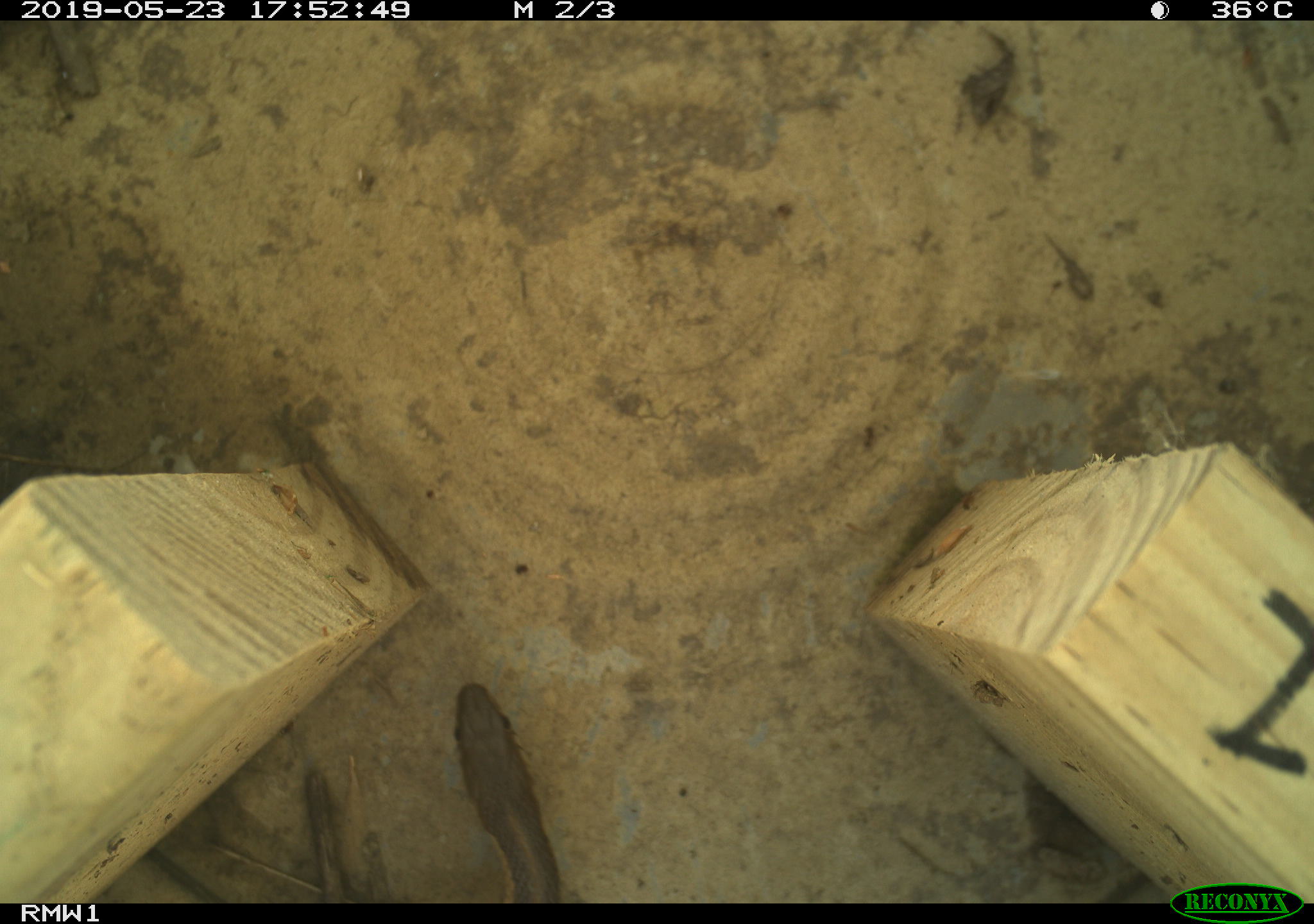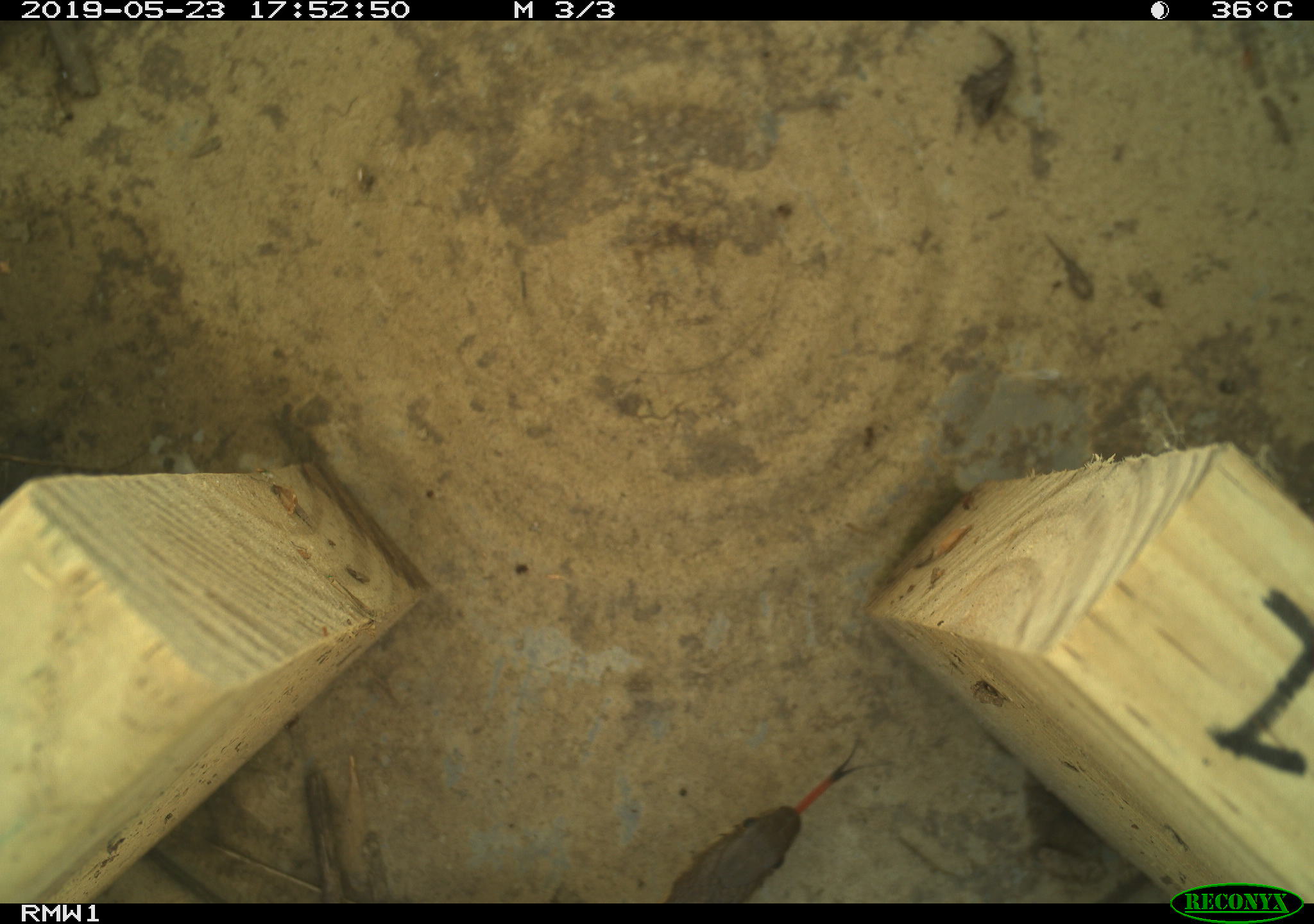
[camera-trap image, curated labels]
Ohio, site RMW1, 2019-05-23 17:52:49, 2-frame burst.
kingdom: Animalia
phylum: Chordata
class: Reptilia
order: Squamata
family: Colubridae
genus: Thamnophis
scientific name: Thamnophis sirtalis sirtalis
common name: eastern gartersnake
Eastern gartersnake (Thamnophis sirtalis sirtalis).